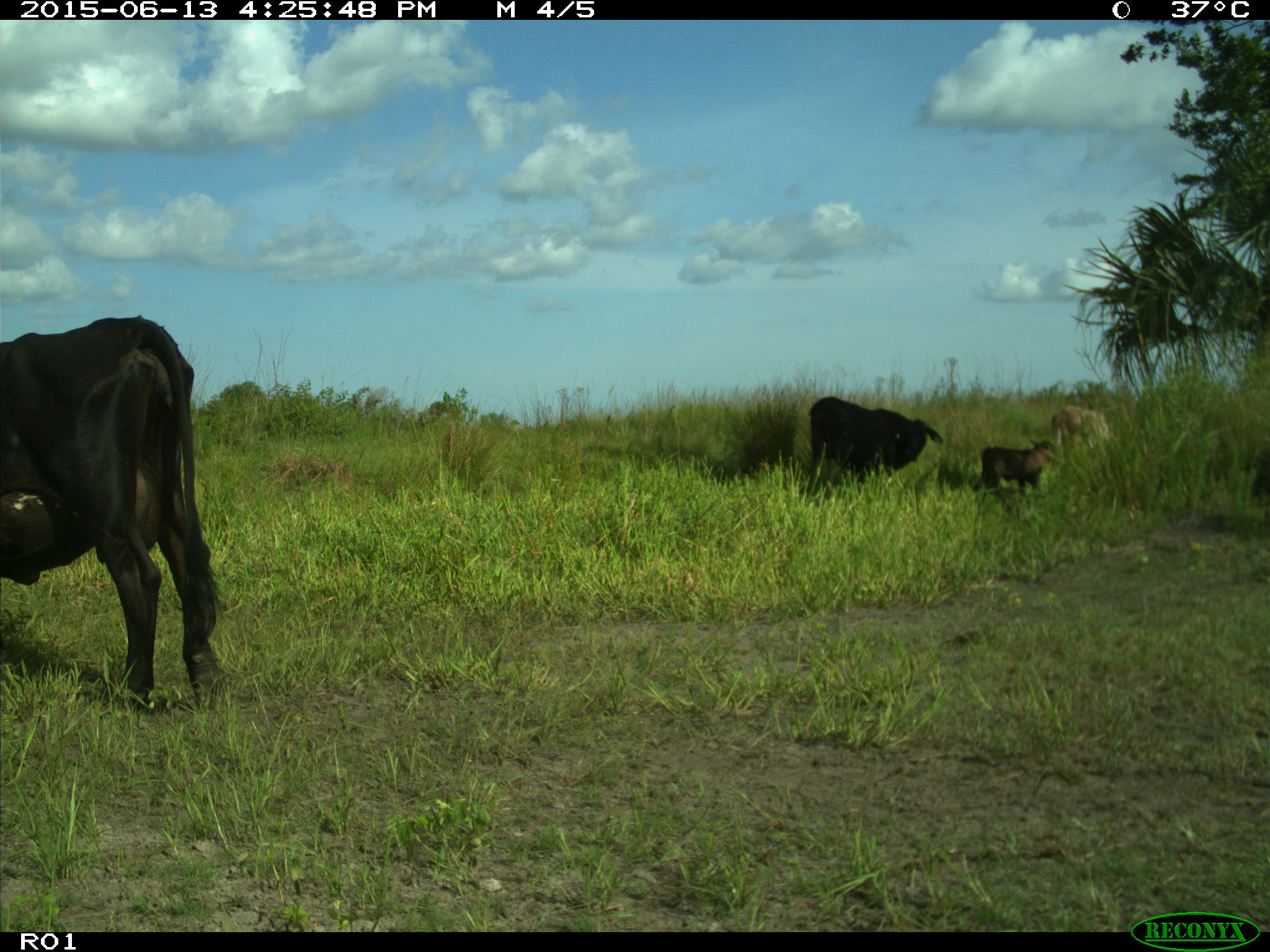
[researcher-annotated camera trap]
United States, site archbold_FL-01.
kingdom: Animalia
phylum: Chordata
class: Mammalia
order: Artiodactyla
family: Bovidae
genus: Bos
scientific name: Bos taurus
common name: domestic cow